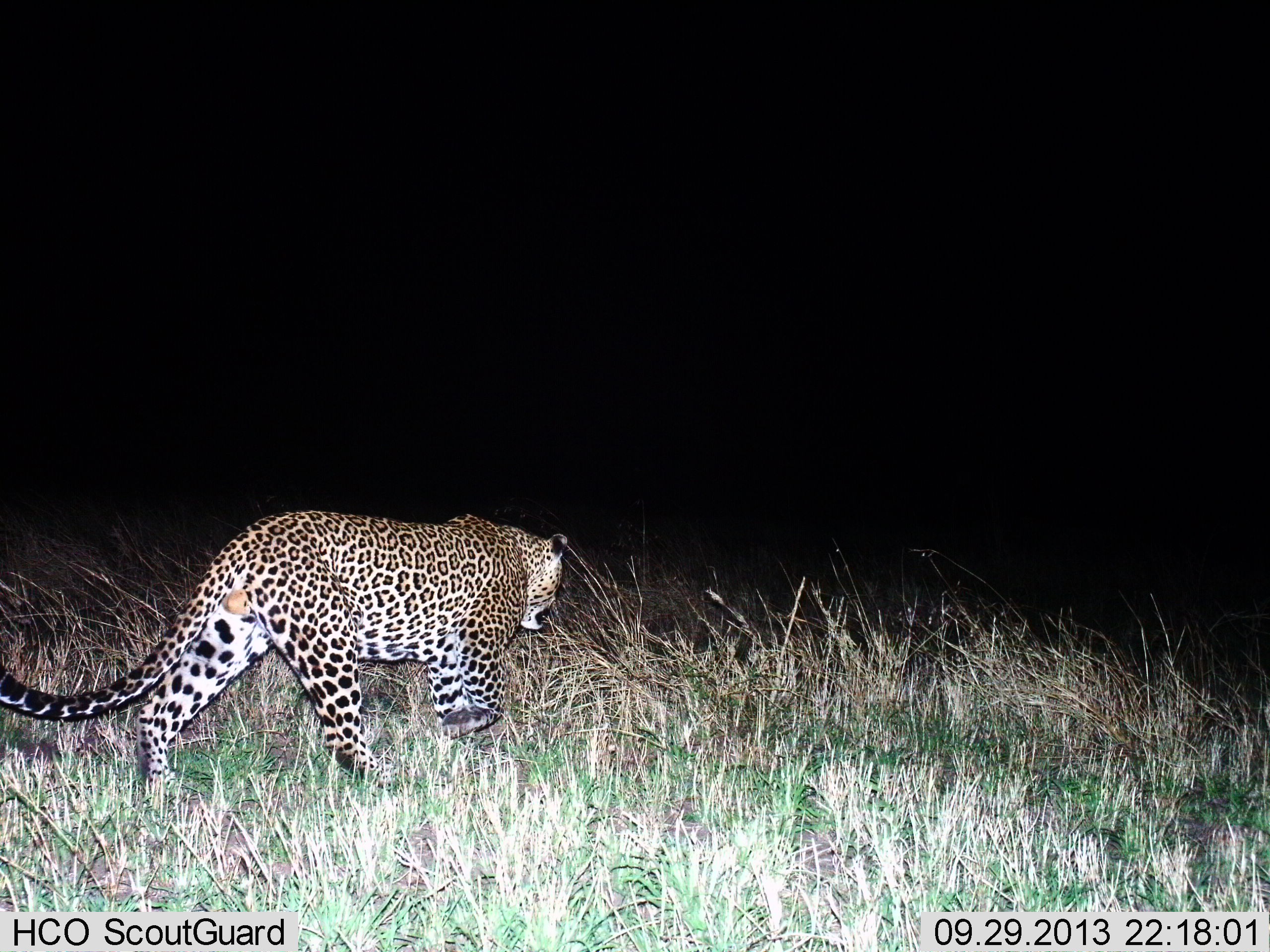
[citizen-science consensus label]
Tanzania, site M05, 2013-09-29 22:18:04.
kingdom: Animalia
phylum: Chordata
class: Mammalia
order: Carnivora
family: Felidae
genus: Panthera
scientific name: Panthera pardus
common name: leopard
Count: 1.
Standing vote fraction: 0%.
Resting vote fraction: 0%.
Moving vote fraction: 100%.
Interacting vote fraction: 0%.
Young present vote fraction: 0%.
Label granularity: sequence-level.